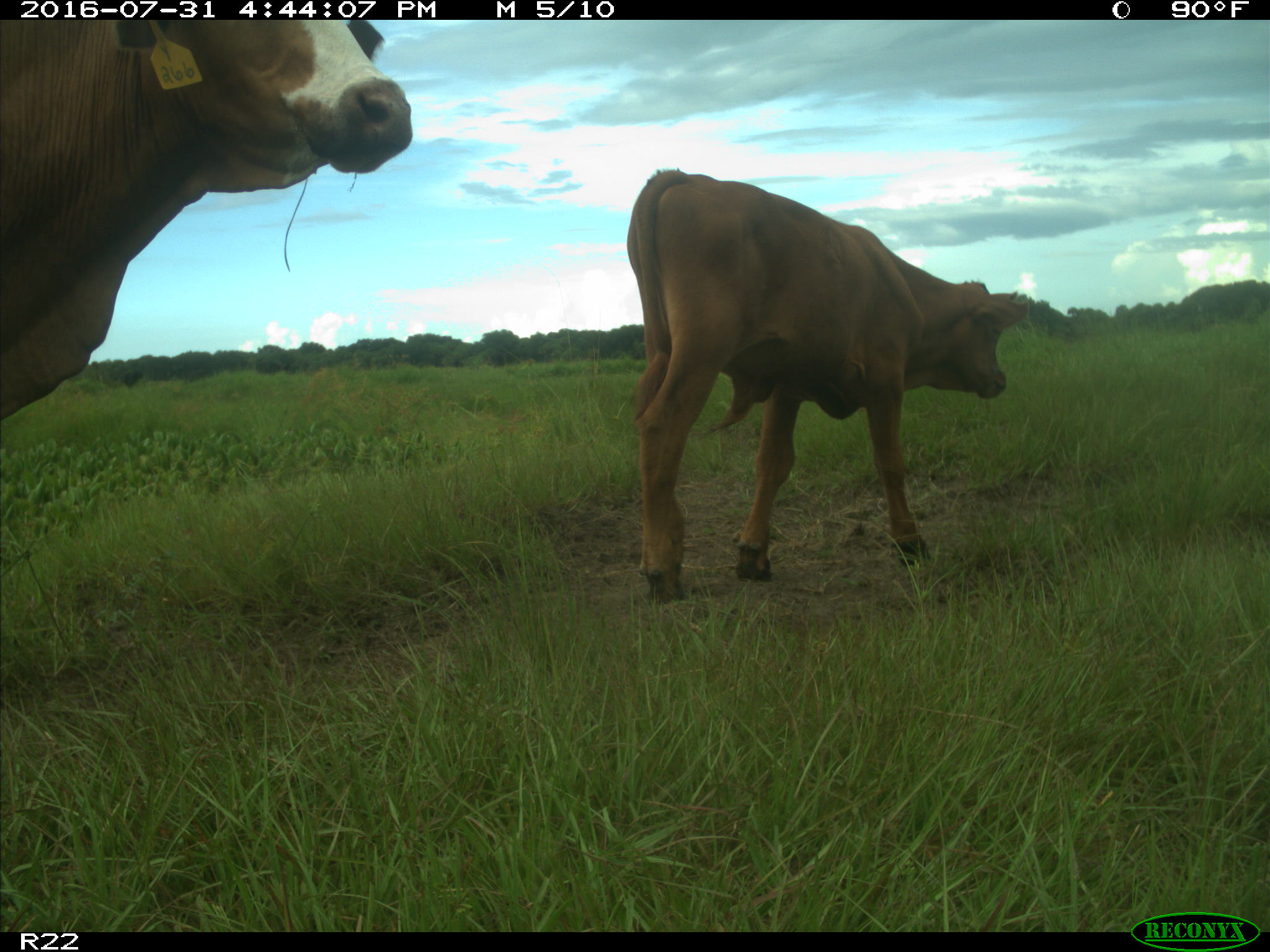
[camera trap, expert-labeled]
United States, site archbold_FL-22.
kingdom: Animalia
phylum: Chordata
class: Mammalia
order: Artiodactyla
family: Bovidae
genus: Bos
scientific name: Bos taurus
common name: domestic cow